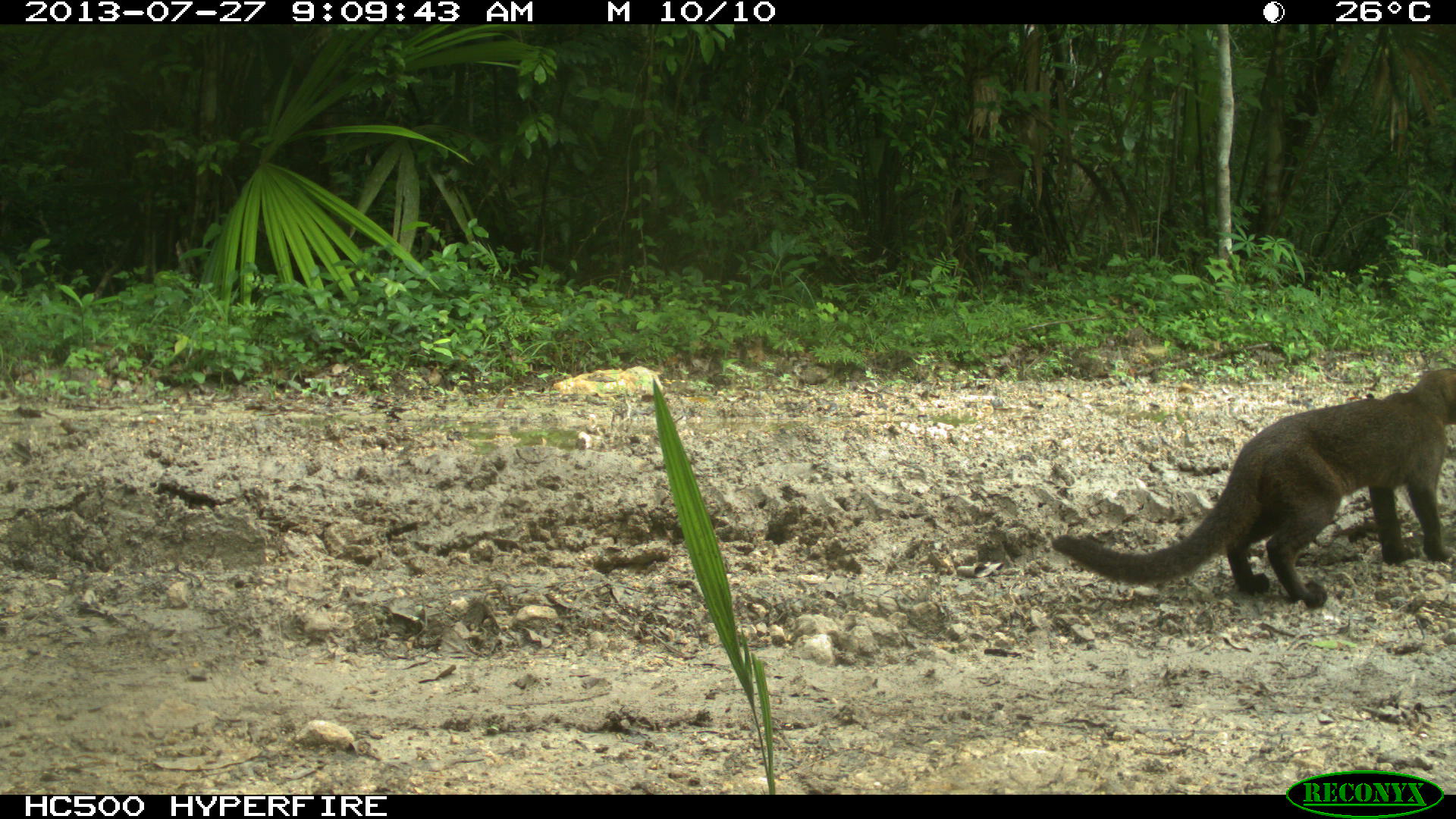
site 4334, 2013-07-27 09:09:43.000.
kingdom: Animalia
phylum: Chordata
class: Mammalia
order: Carnivora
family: Felidae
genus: Herpailurus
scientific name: Herpailurus yagouaroundi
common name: jaguarundi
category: puma yagoroundi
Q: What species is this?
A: Puma yagoroundi (jaguarundi) (Herpailurus yagouaroundi).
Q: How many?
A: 1.